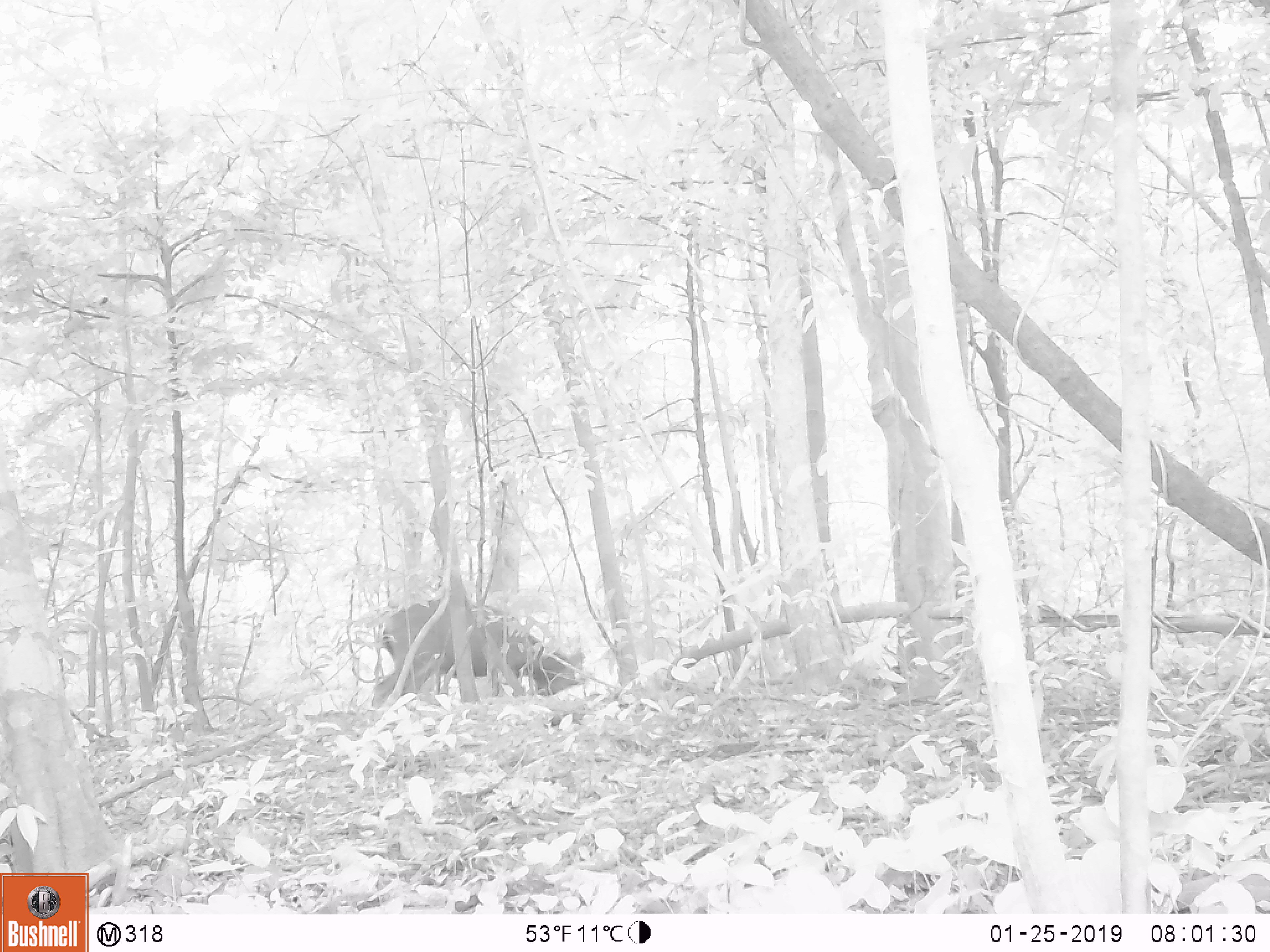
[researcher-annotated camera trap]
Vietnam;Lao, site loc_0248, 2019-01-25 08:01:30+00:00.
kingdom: Animalia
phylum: Chordata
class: Mammalia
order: Artiodactyla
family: Cervidae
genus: Rusa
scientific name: Rusa unicolor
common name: sambar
Sambar (Rusa unicolor). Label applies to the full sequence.